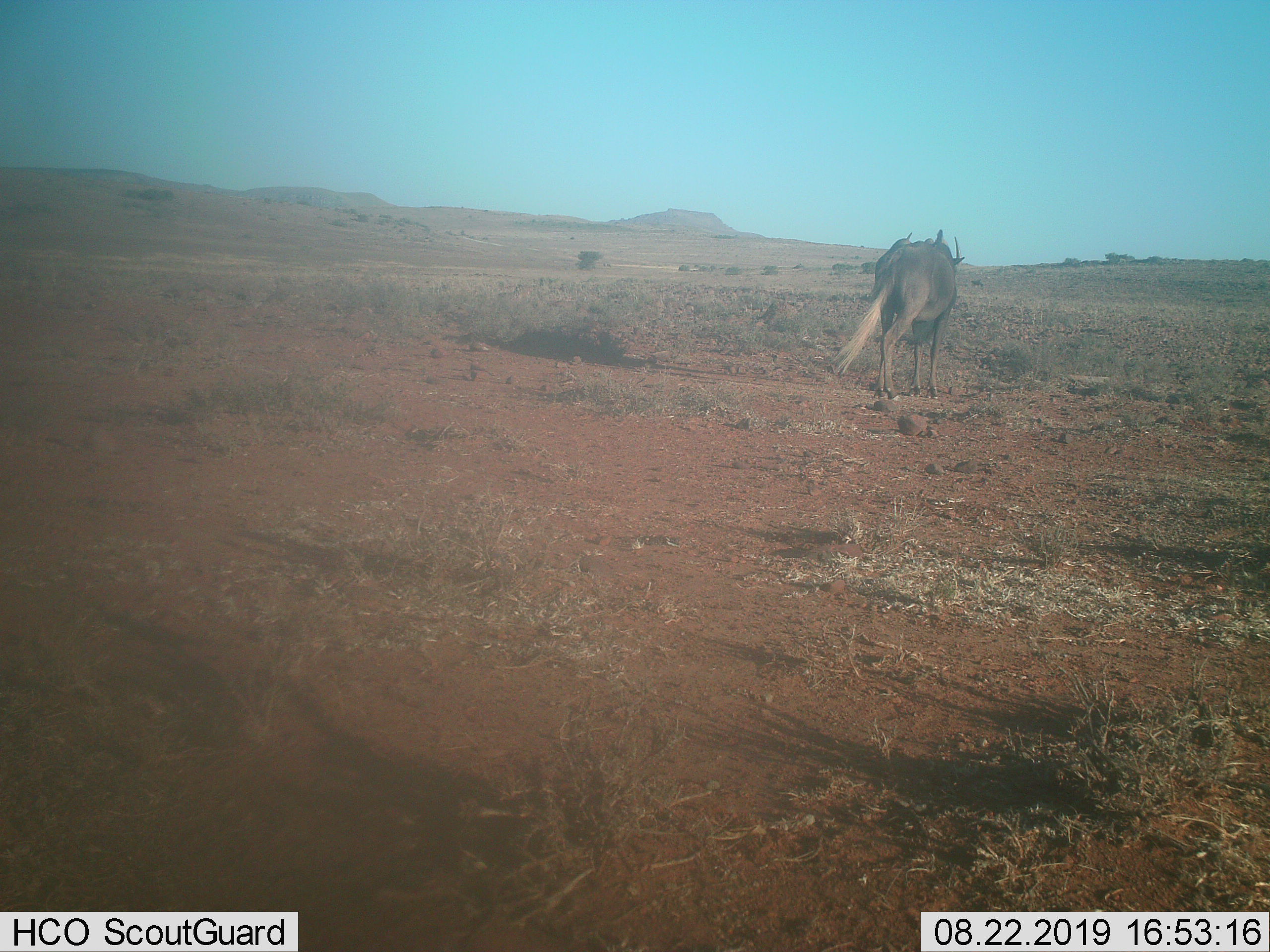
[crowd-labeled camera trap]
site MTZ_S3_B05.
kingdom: Animalia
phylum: Chordata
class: Mammalia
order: Artiodactyla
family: Bovidae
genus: Connochaetes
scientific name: Connochaetes gnou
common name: black wildebeest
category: wildebeestblack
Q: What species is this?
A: Wildebeestblack (black wildebeest) (Connochaetes gnou).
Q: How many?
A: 1.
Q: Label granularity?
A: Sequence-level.